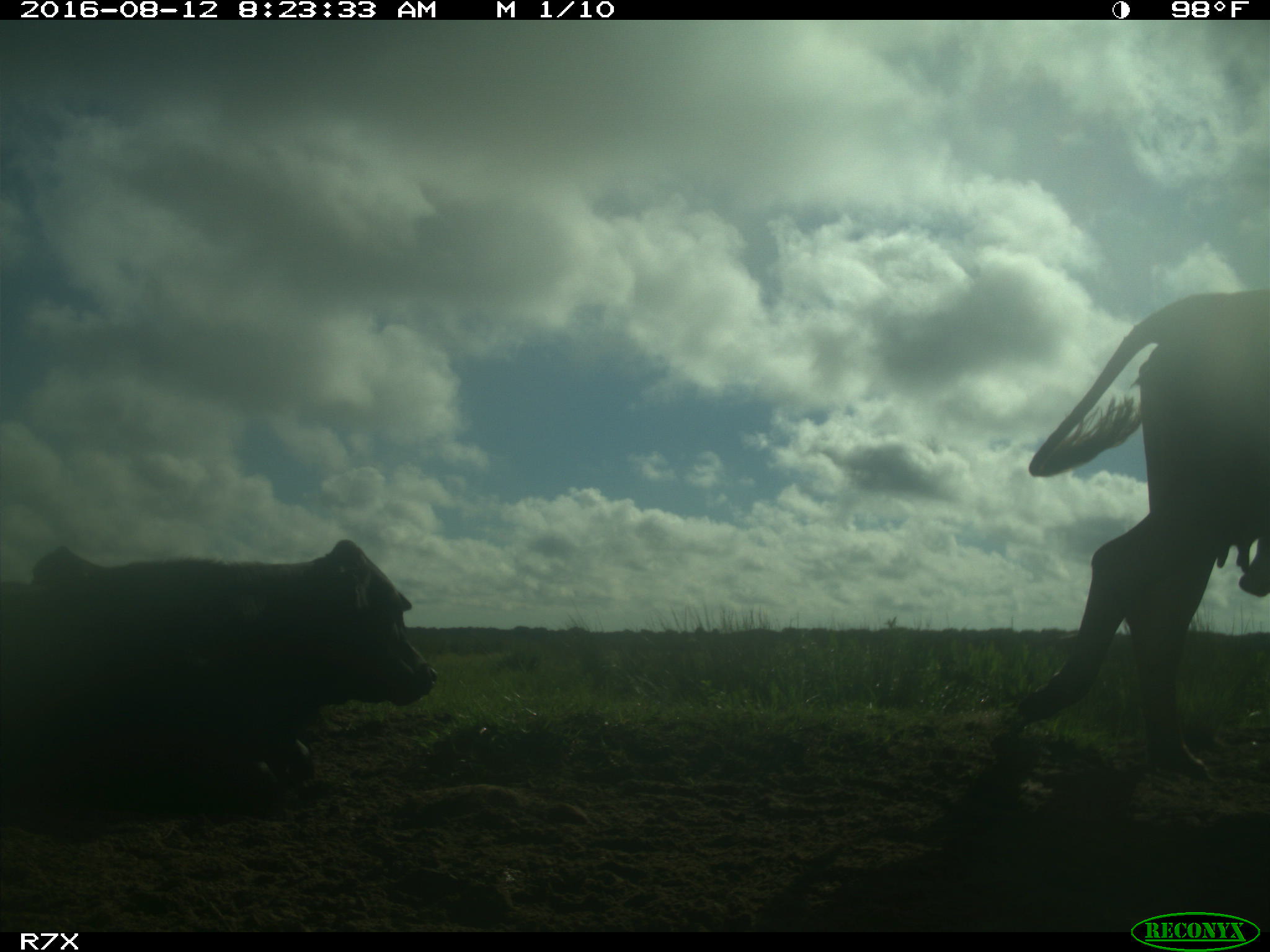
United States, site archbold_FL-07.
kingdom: Animalia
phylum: Chordata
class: Mammalia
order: Artiodactyla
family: Bovidae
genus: Bos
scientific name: Bos taurus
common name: domestic cow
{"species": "Bos taurus (domestic cow)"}